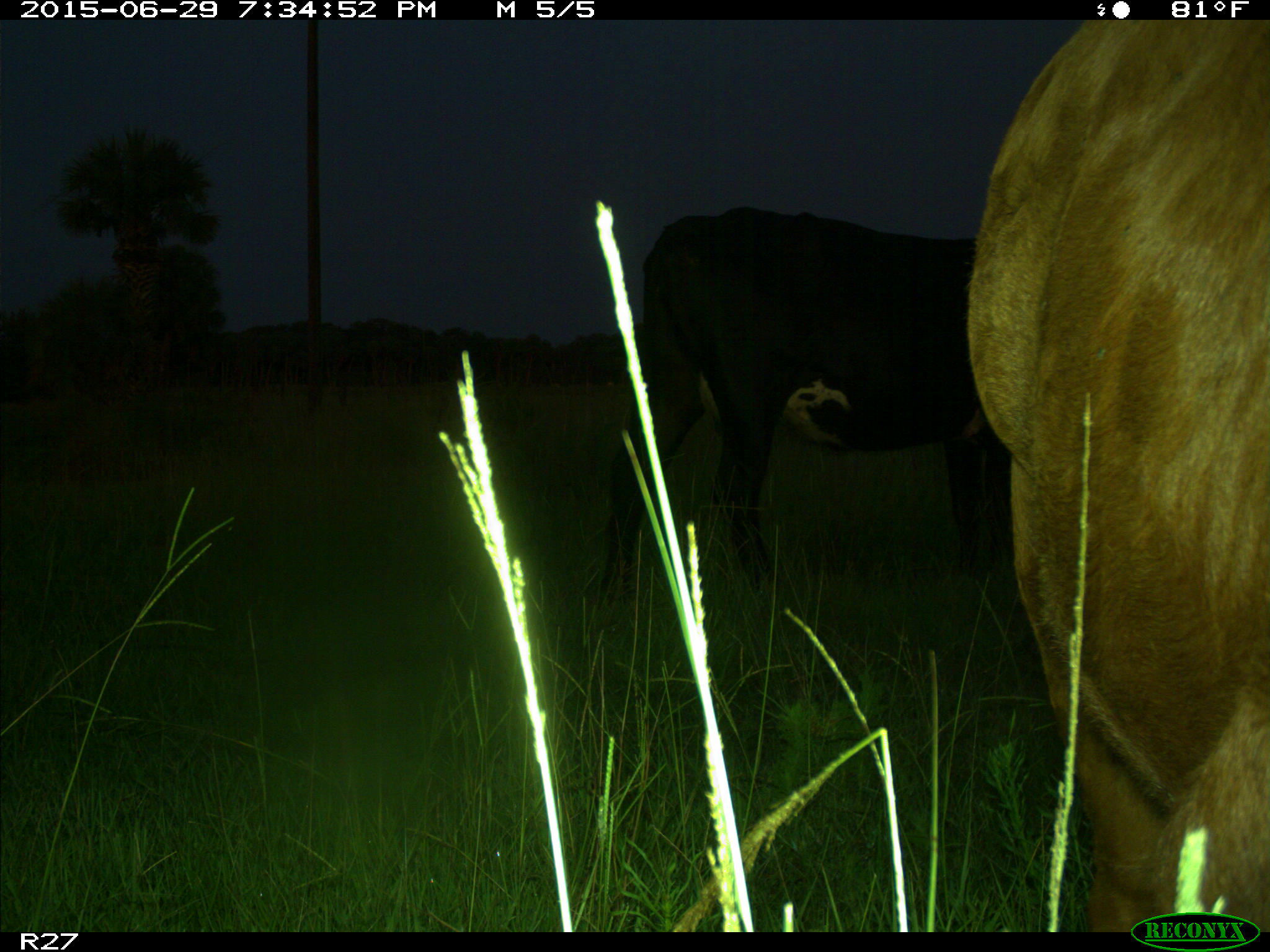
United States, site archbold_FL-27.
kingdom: Animalia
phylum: Chordata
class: Mammalia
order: Artiodactyla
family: Bovidae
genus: Bos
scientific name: Bos taurus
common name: domestic cow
Bos taurus (domestic cow).